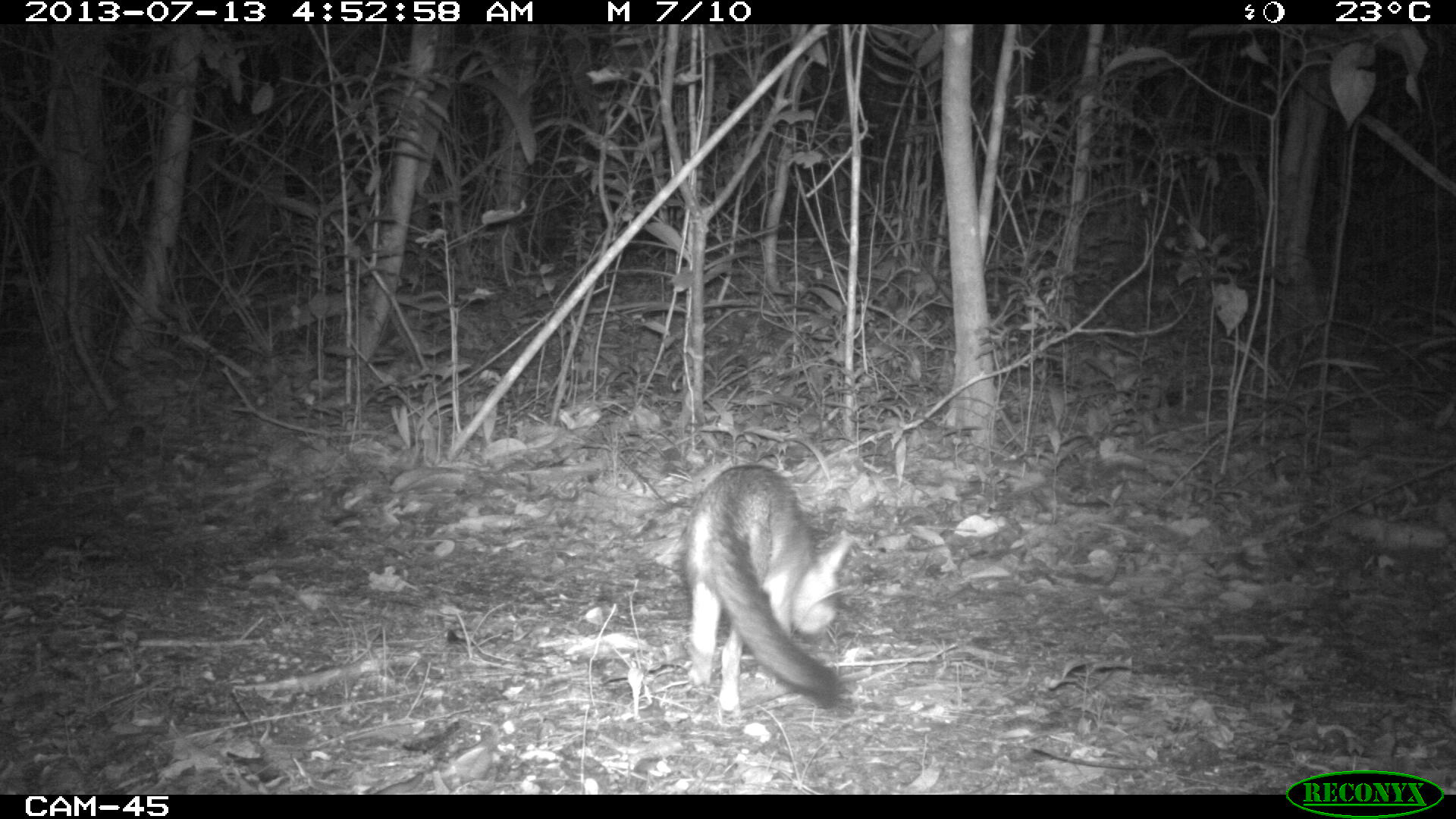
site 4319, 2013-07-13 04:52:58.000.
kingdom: Animalia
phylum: Chordata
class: Mammalia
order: Carnivora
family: Canidae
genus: Urocyon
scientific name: Urocyon cinereoargenteus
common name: gray fox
Urocyon cinereoargenteus (gray fox), count 1.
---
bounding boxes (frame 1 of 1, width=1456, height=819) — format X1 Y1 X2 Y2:
urocyon cinereoargenteus: 682 464 847 713